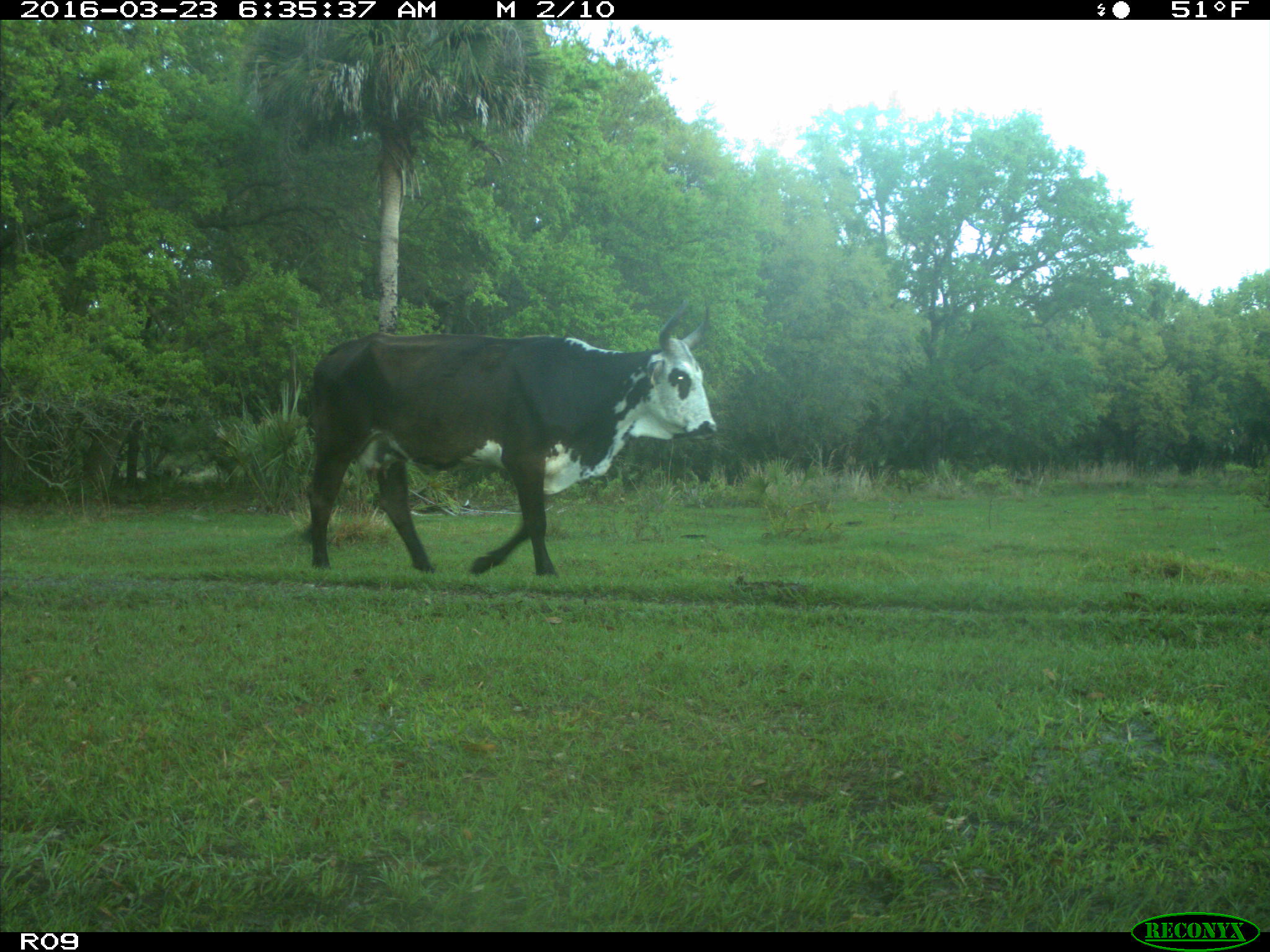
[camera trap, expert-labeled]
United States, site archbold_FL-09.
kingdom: Animalia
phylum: Chordata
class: Mammalia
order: Artiodactyla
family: Bovidae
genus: Bos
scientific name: Bos taurus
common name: domestic cow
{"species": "Bos taurus (domestic cow)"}